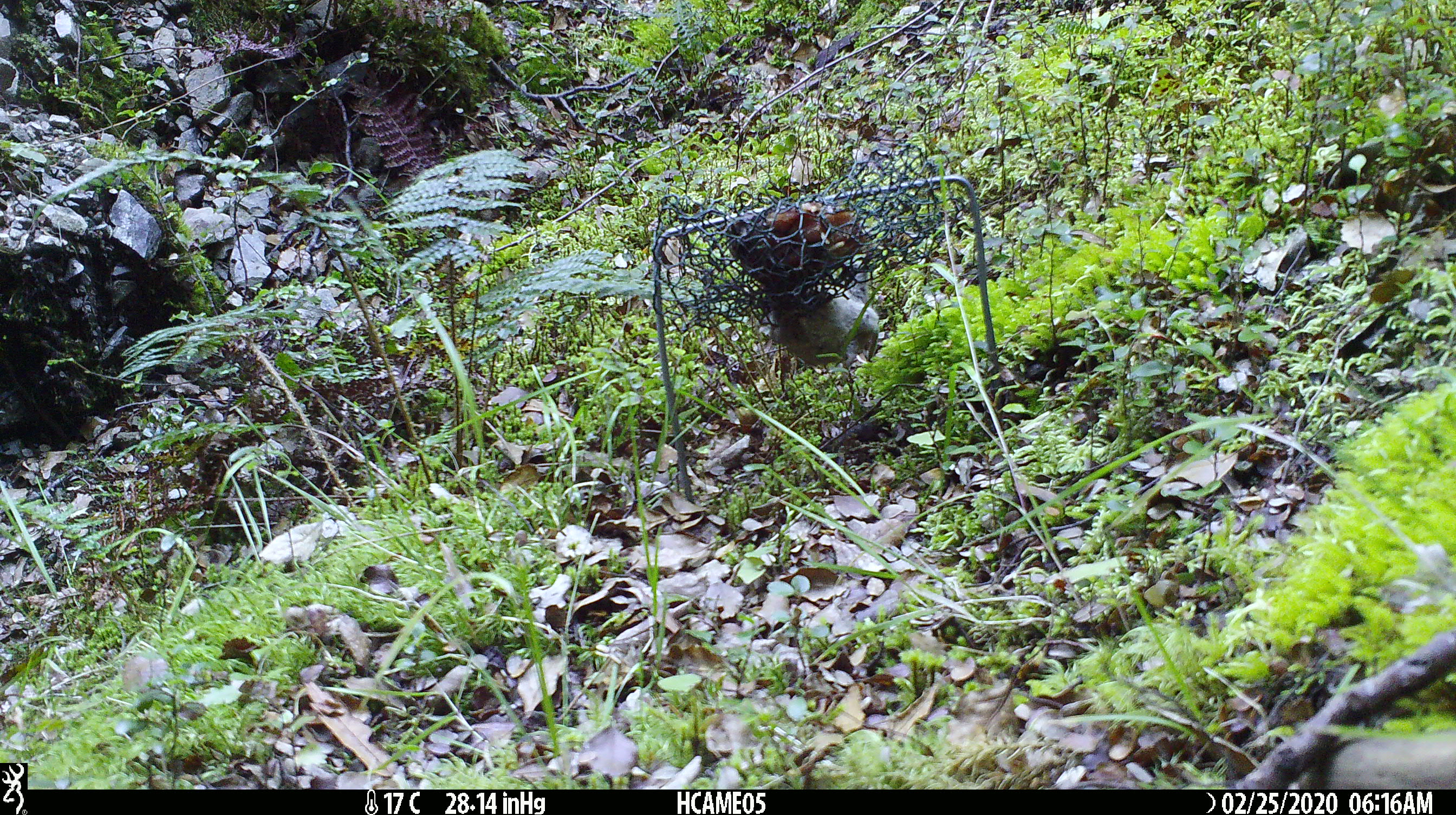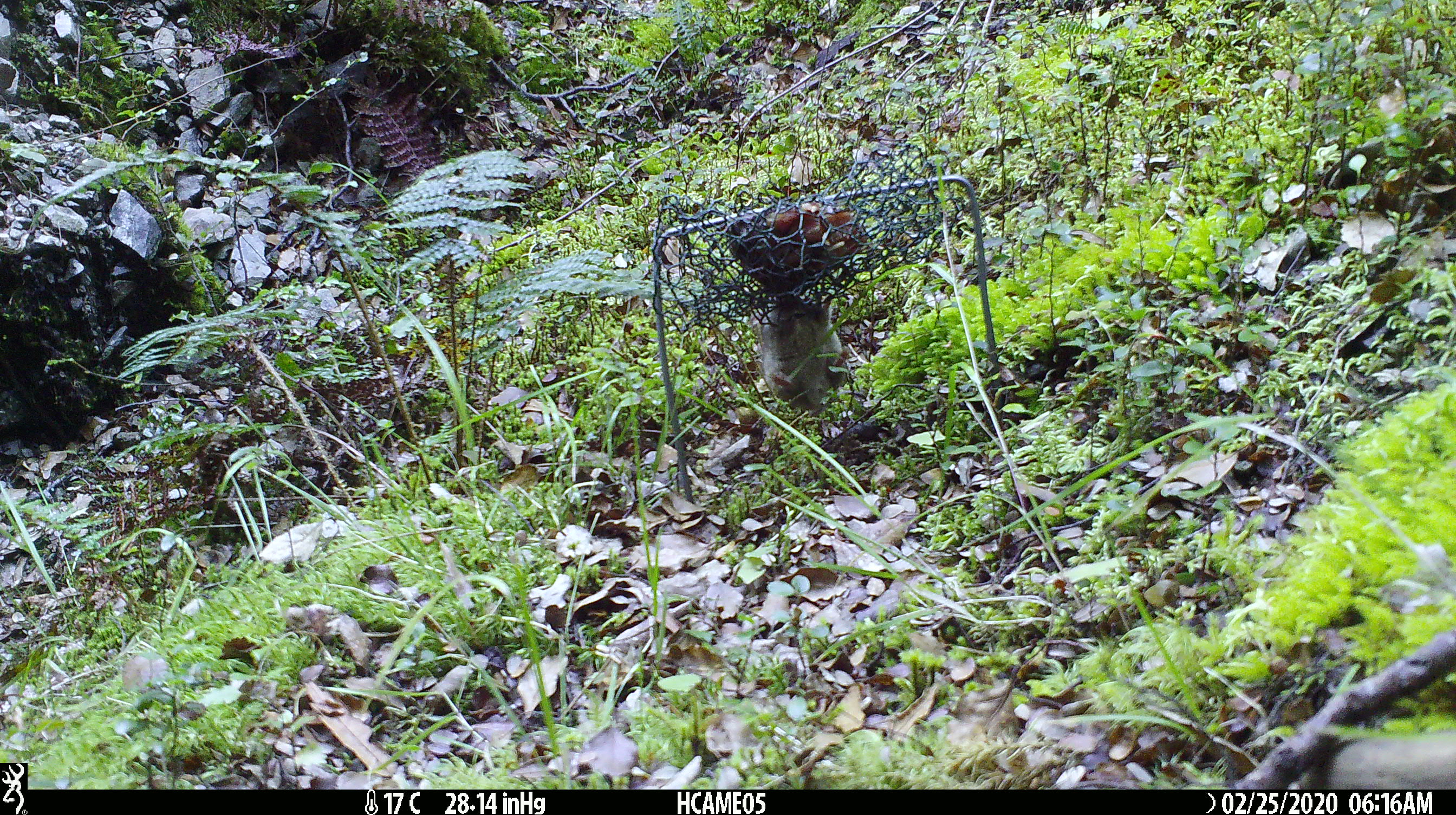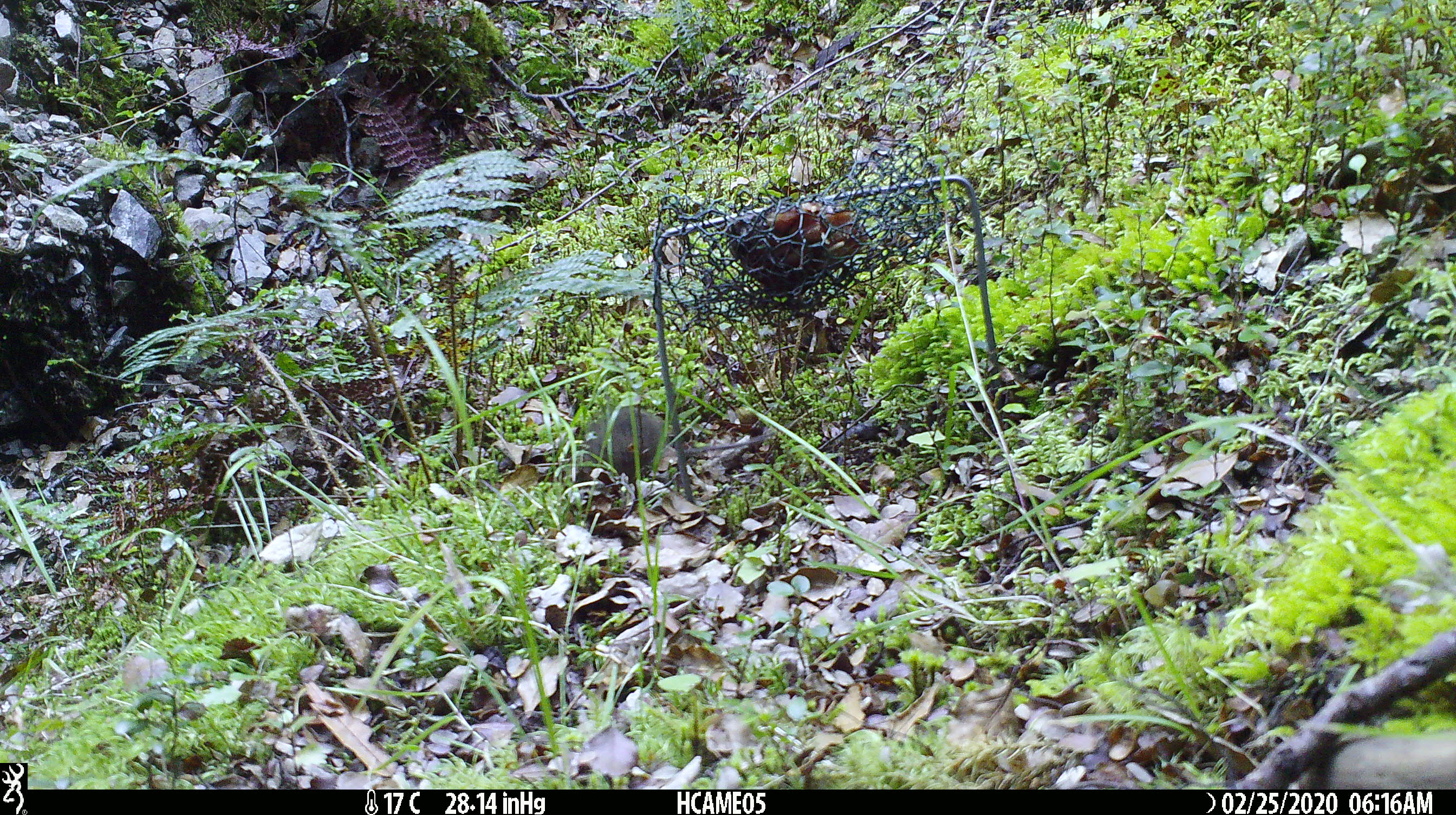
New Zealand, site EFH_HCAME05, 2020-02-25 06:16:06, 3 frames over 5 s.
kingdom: Animalia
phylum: Chordata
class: Mammalia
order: Rodentia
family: Muridae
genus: Mus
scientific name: Mus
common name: mouse